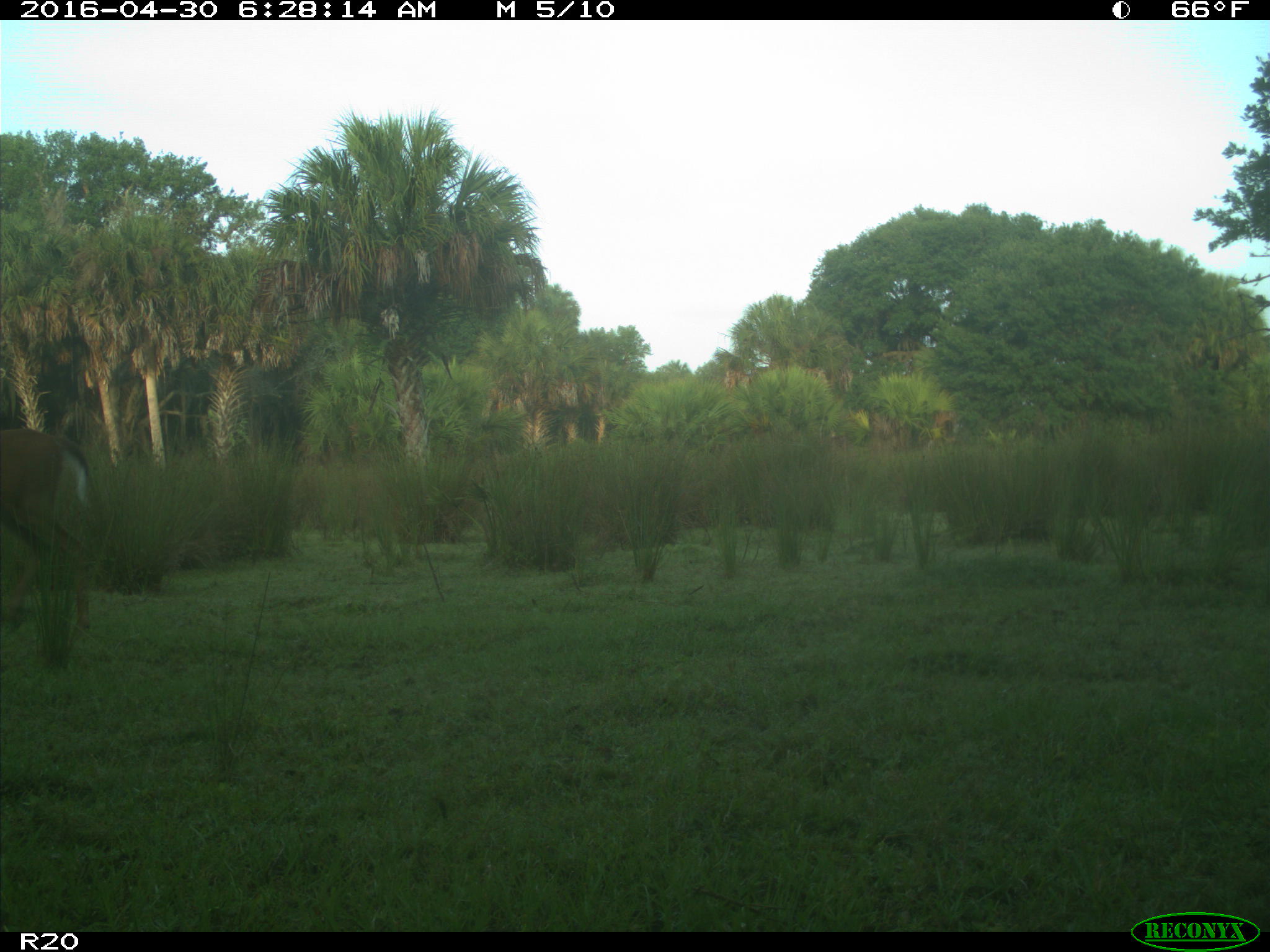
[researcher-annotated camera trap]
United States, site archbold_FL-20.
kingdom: Animalia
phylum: Chordata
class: Mammalia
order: Artiodactyla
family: Cervidae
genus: Odocoileus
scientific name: Odocoileus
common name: deer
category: unidentified deer